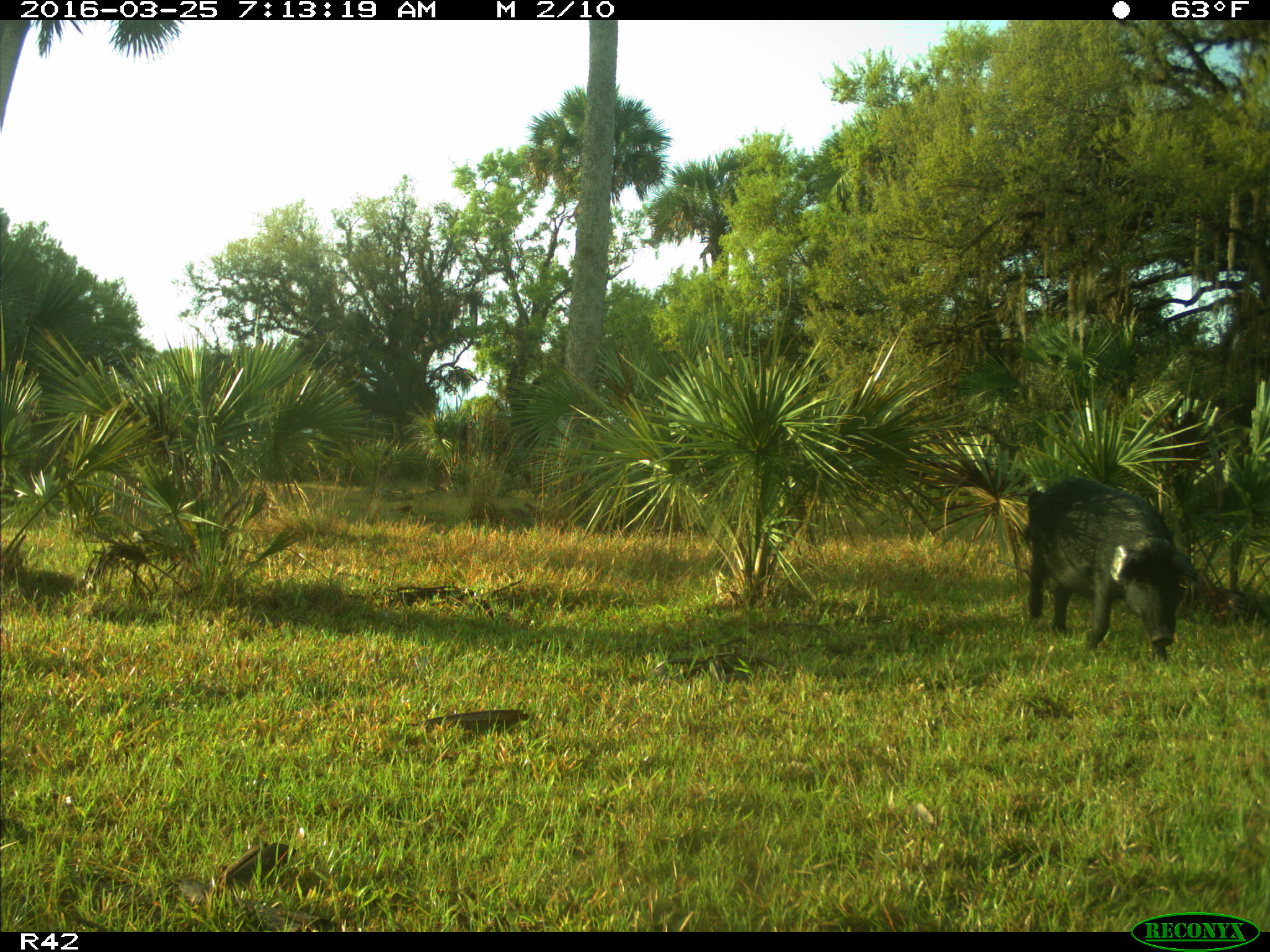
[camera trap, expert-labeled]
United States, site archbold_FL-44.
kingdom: Animalia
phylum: Chordata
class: Mammalia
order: Artiodactyla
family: Suidae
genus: Sus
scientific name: Sus scrofa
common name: wild boar